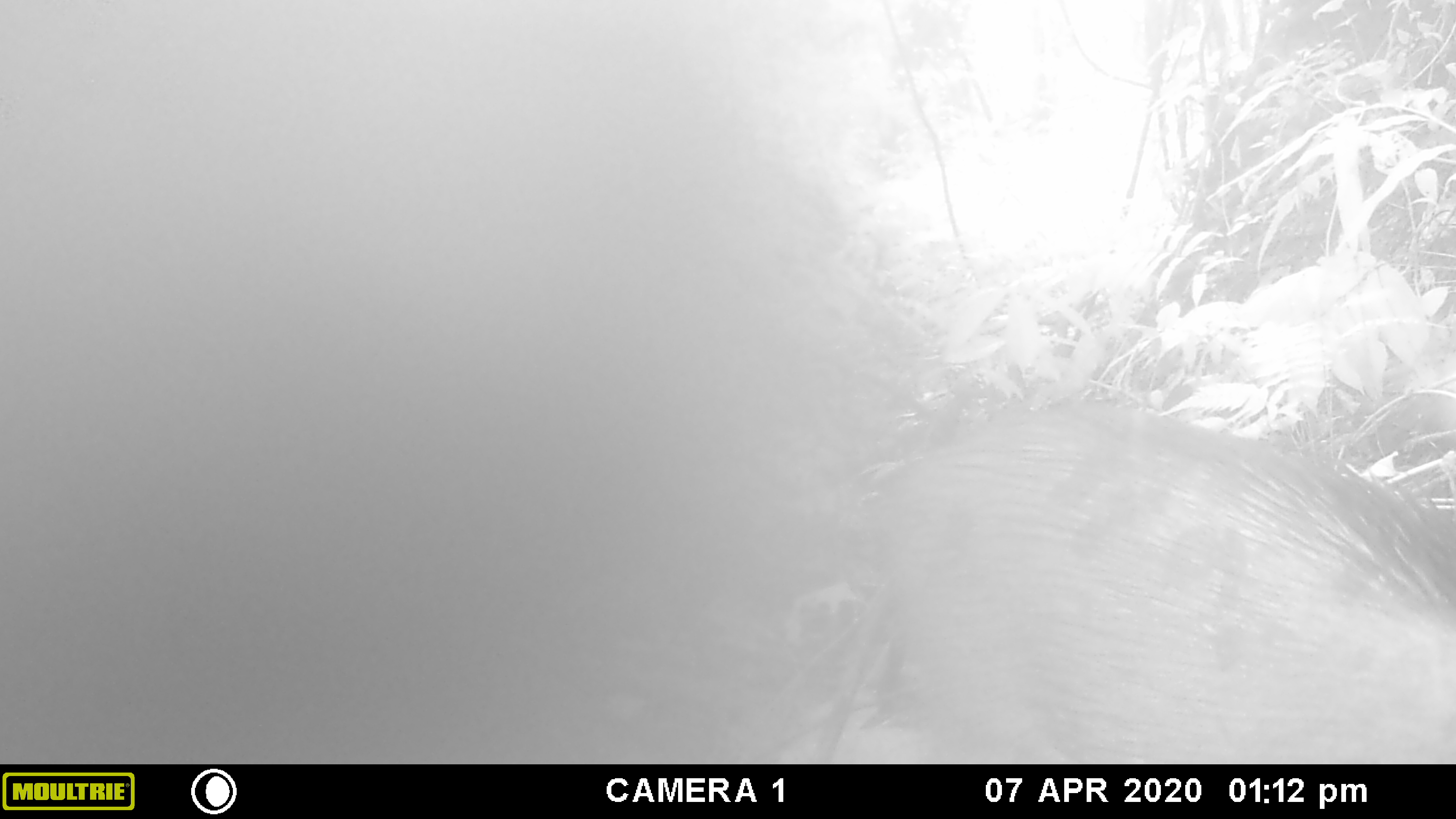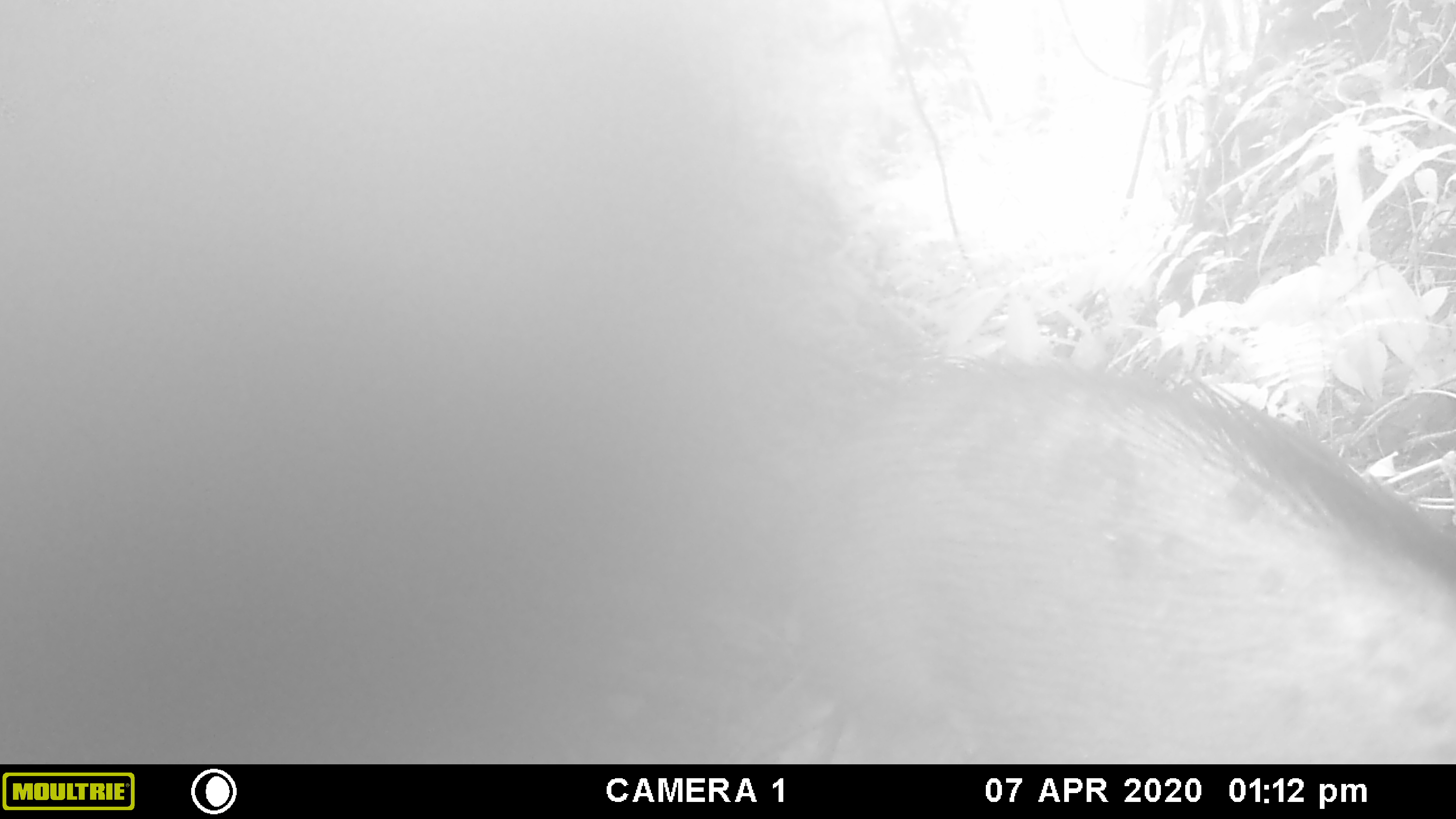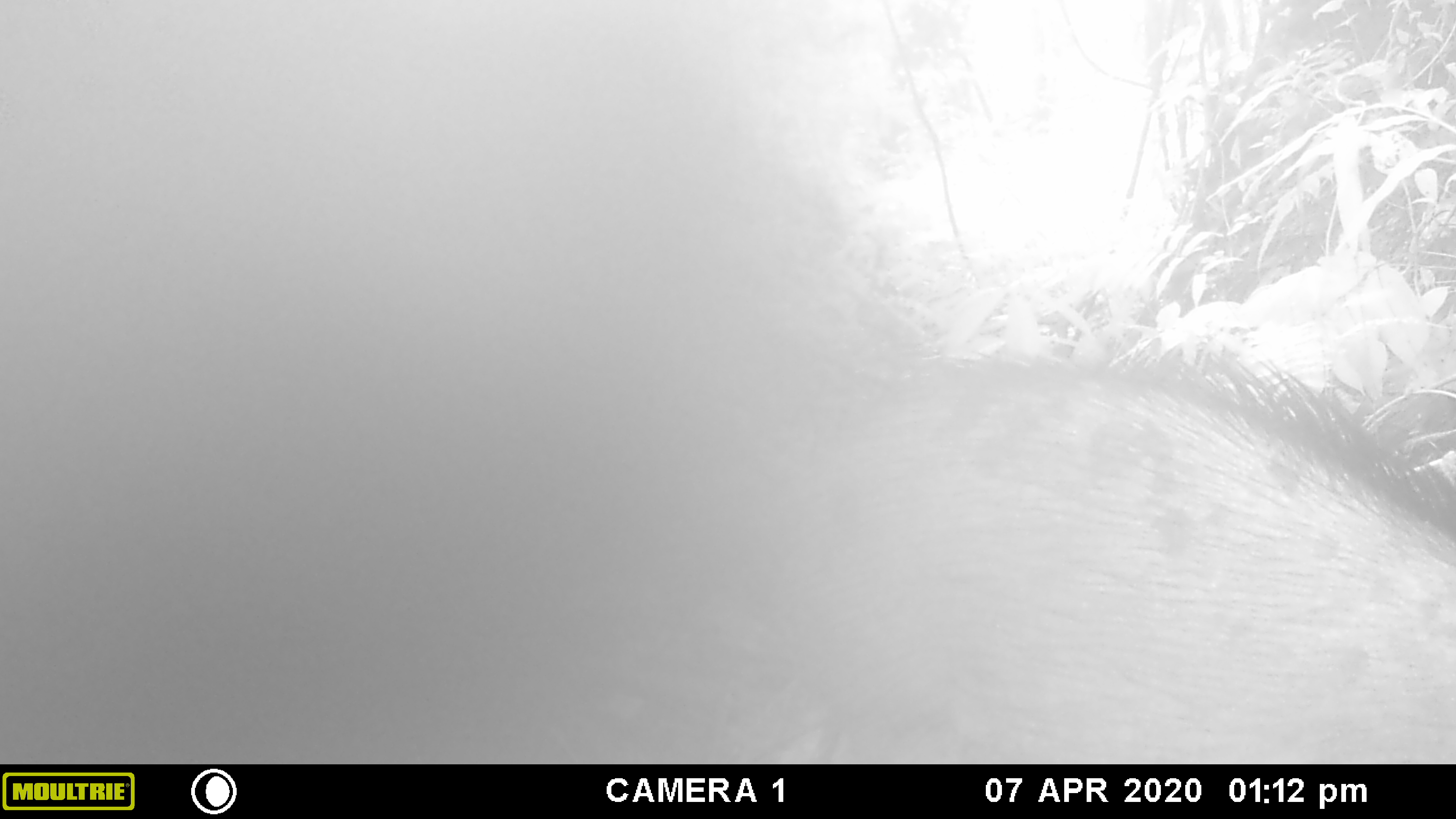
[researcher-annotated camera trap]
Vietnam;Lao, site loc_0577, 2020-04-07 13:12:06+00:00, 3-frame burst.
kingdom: Animalia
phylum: Chordata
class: Mammalia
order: Artiodactyla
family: Suidae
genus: Sus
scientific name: Sus scrofa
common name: eurasian wild pig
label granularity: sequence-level